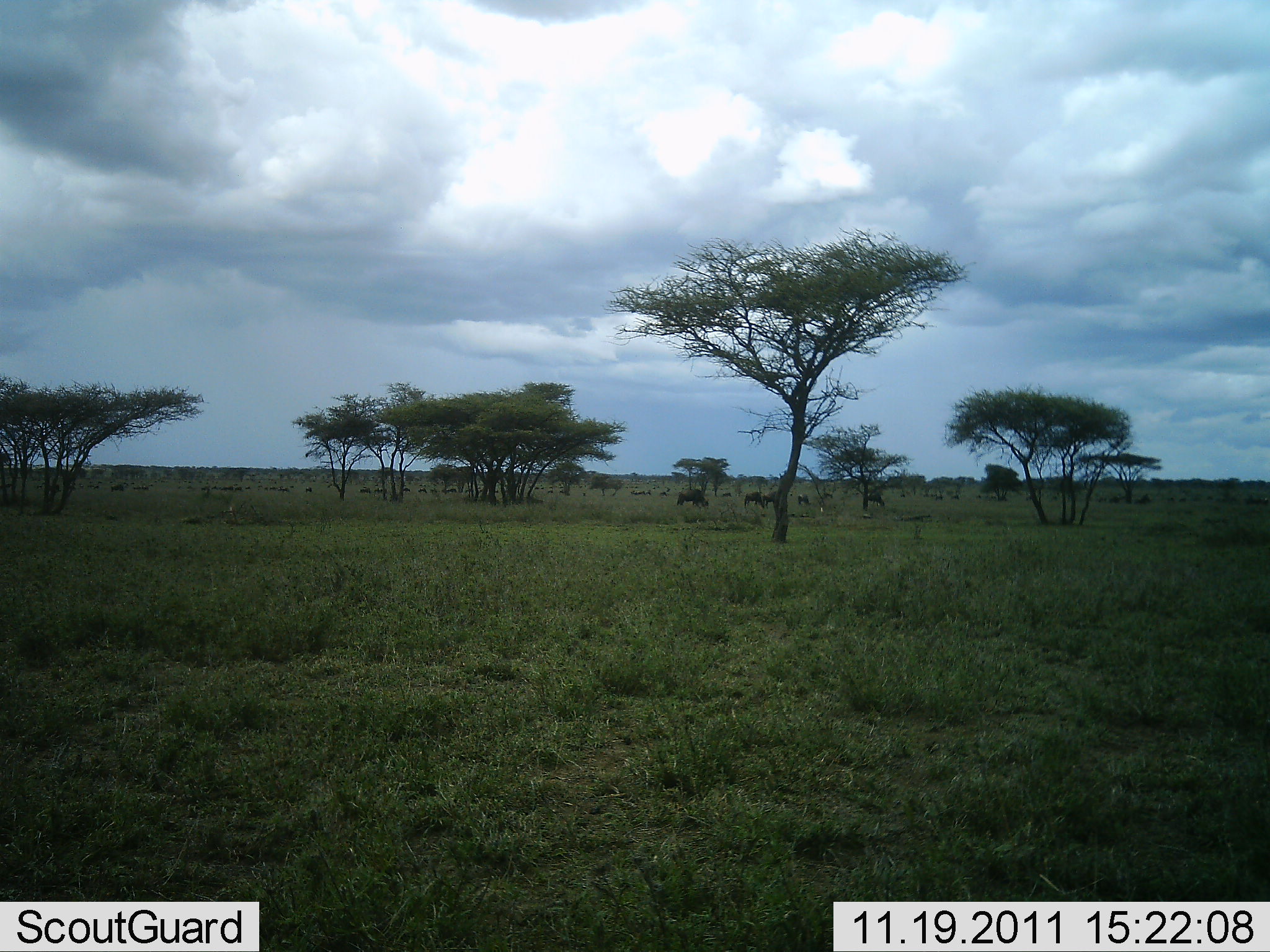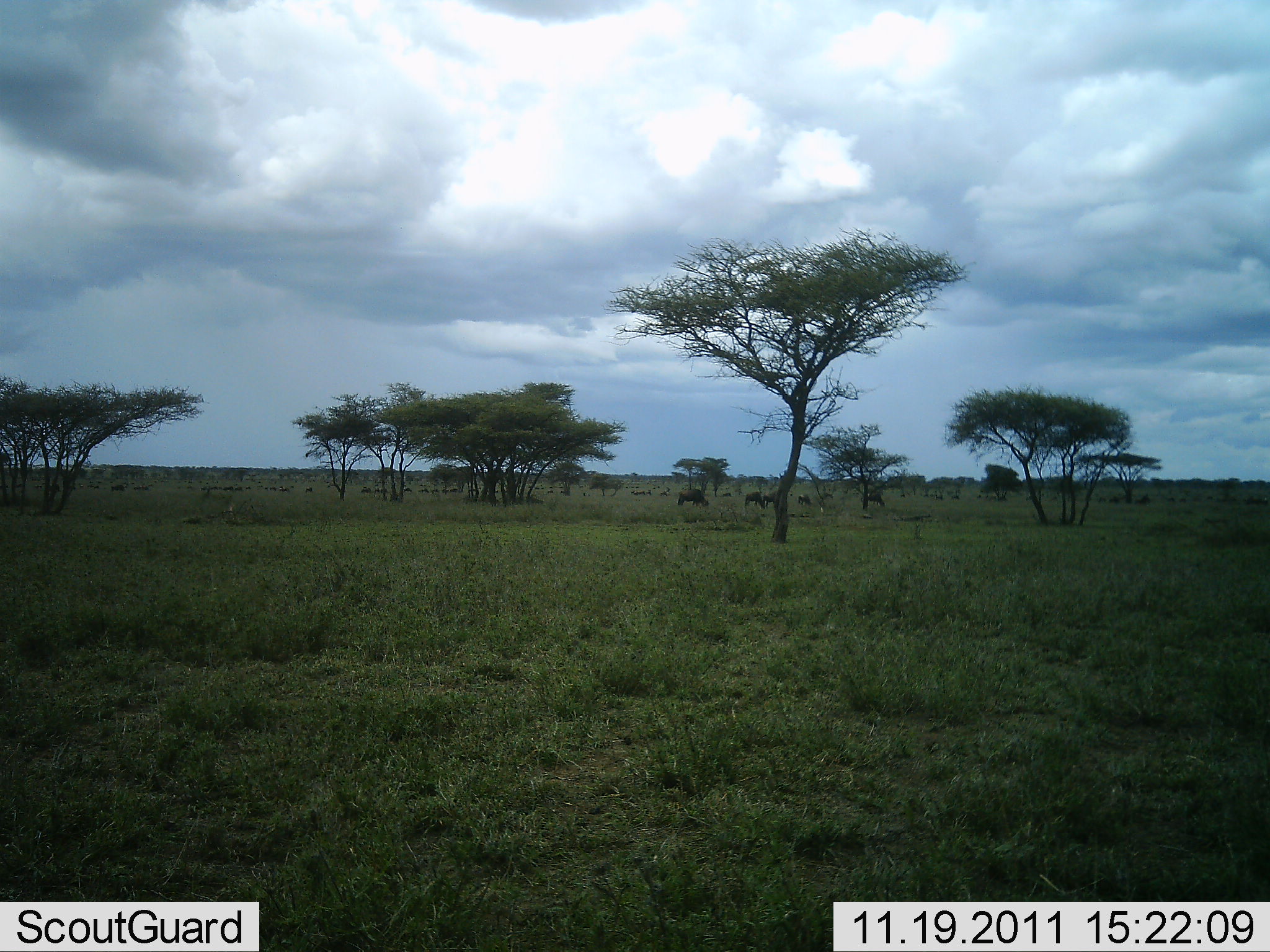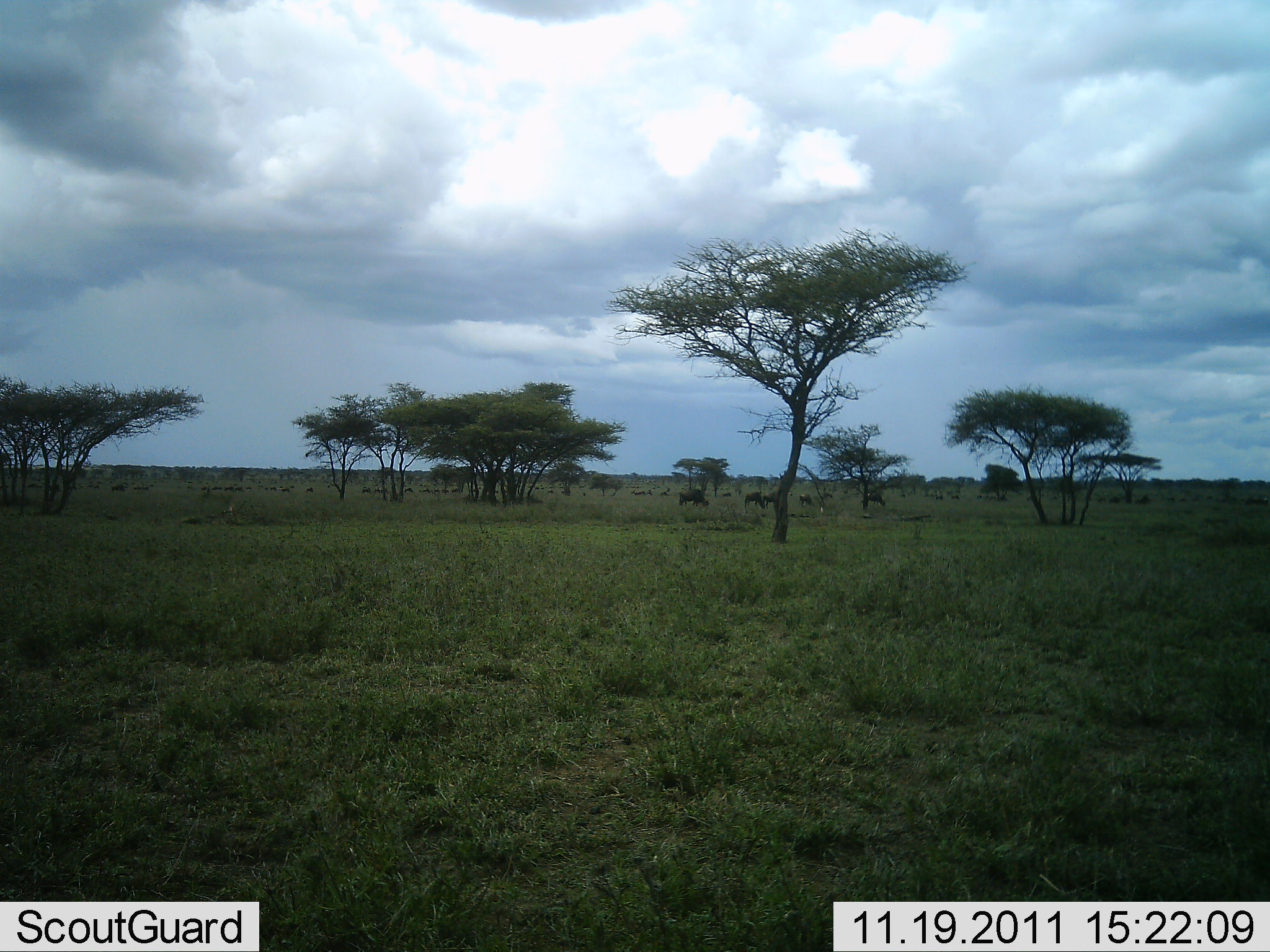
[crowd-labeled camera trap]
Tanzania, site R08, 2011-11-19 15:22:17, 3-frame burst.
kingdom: Animalia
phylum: Chordata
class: Mammalia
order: Artiodactyla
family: Bovidae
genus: Connochaetes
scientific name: Connochaetes taurinus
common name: blue wildebeest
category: wildebeest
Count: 11-50.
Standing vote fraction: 36%.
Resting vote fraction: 0%.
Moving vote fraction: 21%.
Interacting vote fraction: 0%.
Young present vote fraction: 0%.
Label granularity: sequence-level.